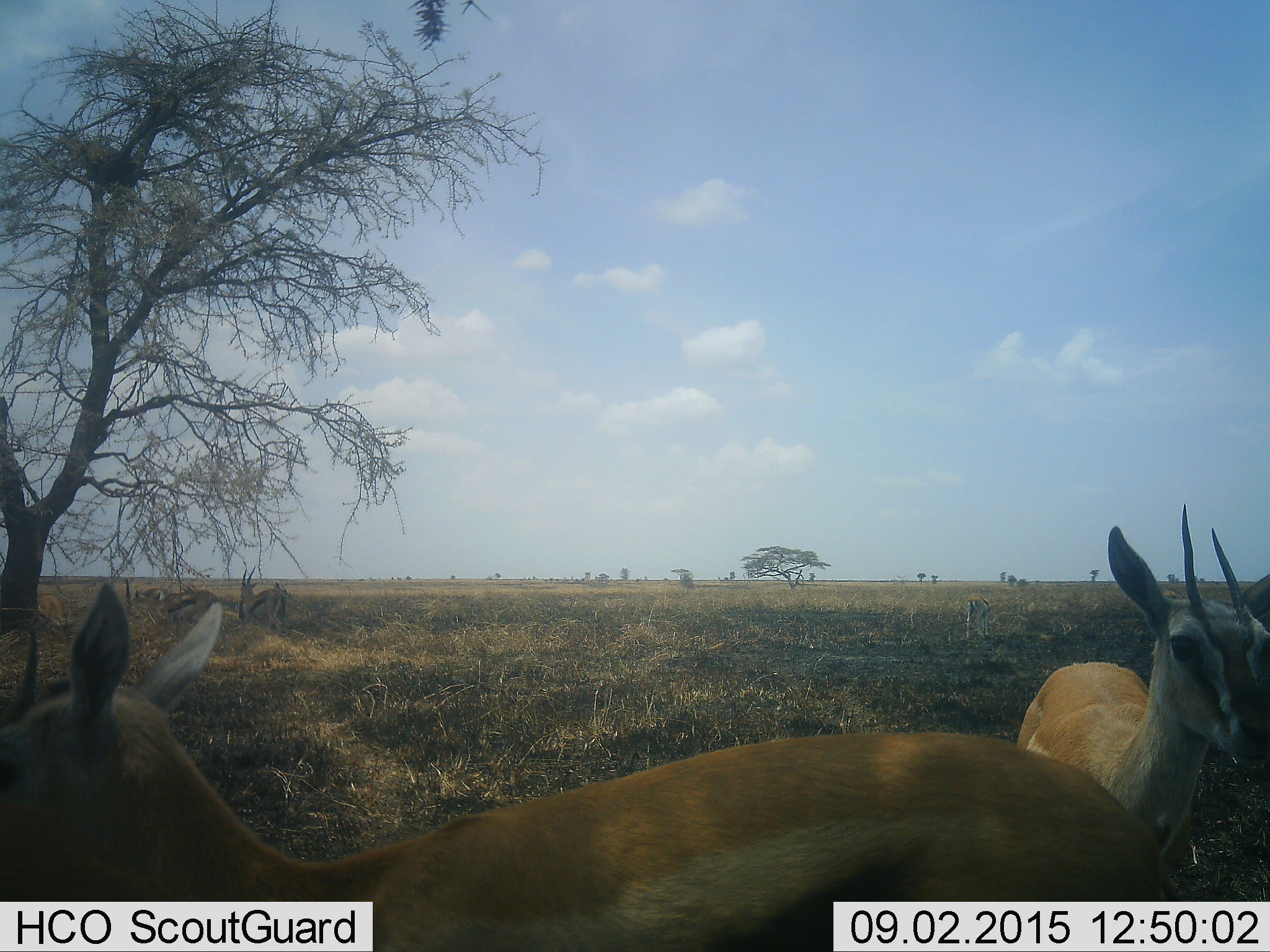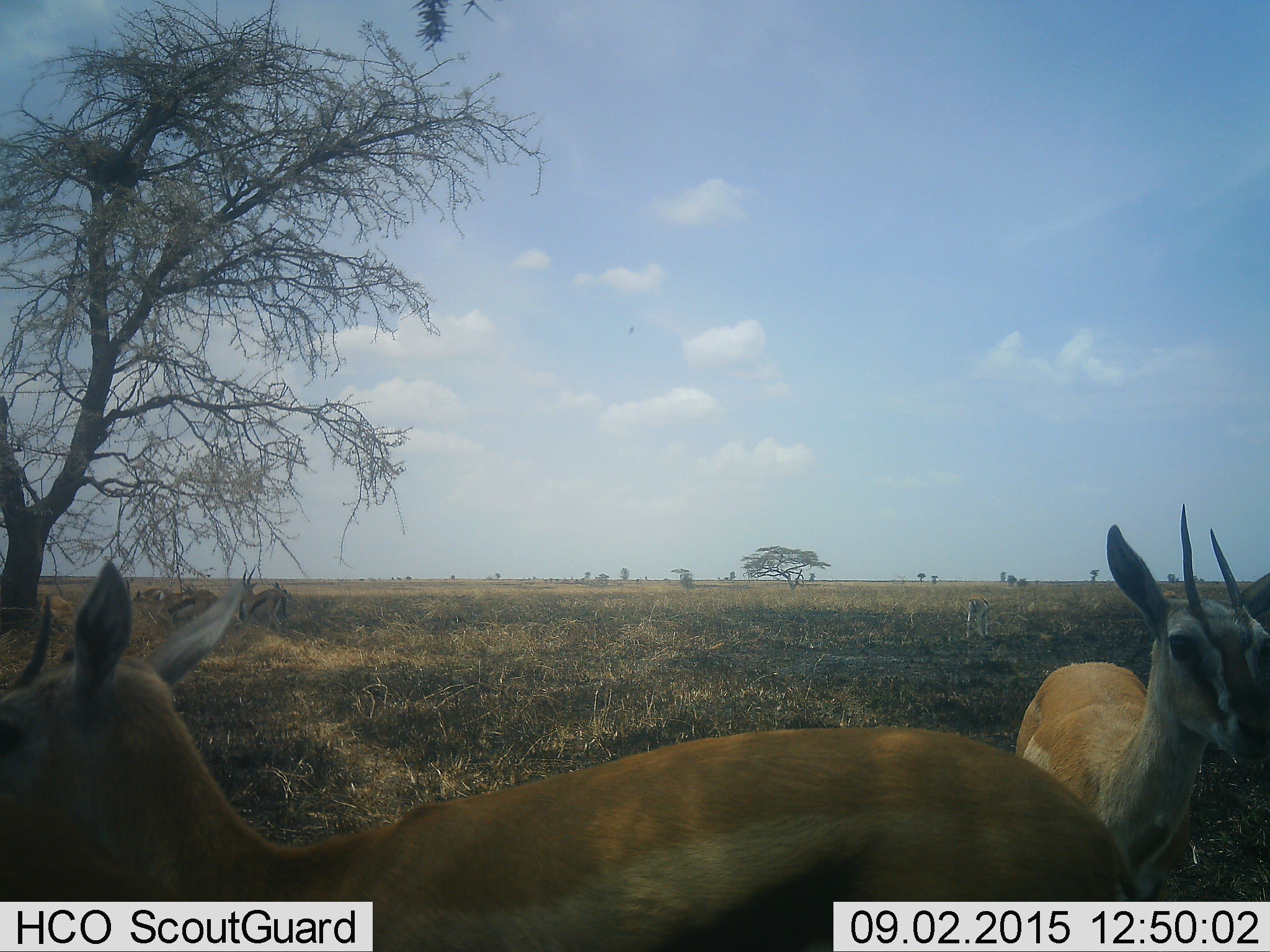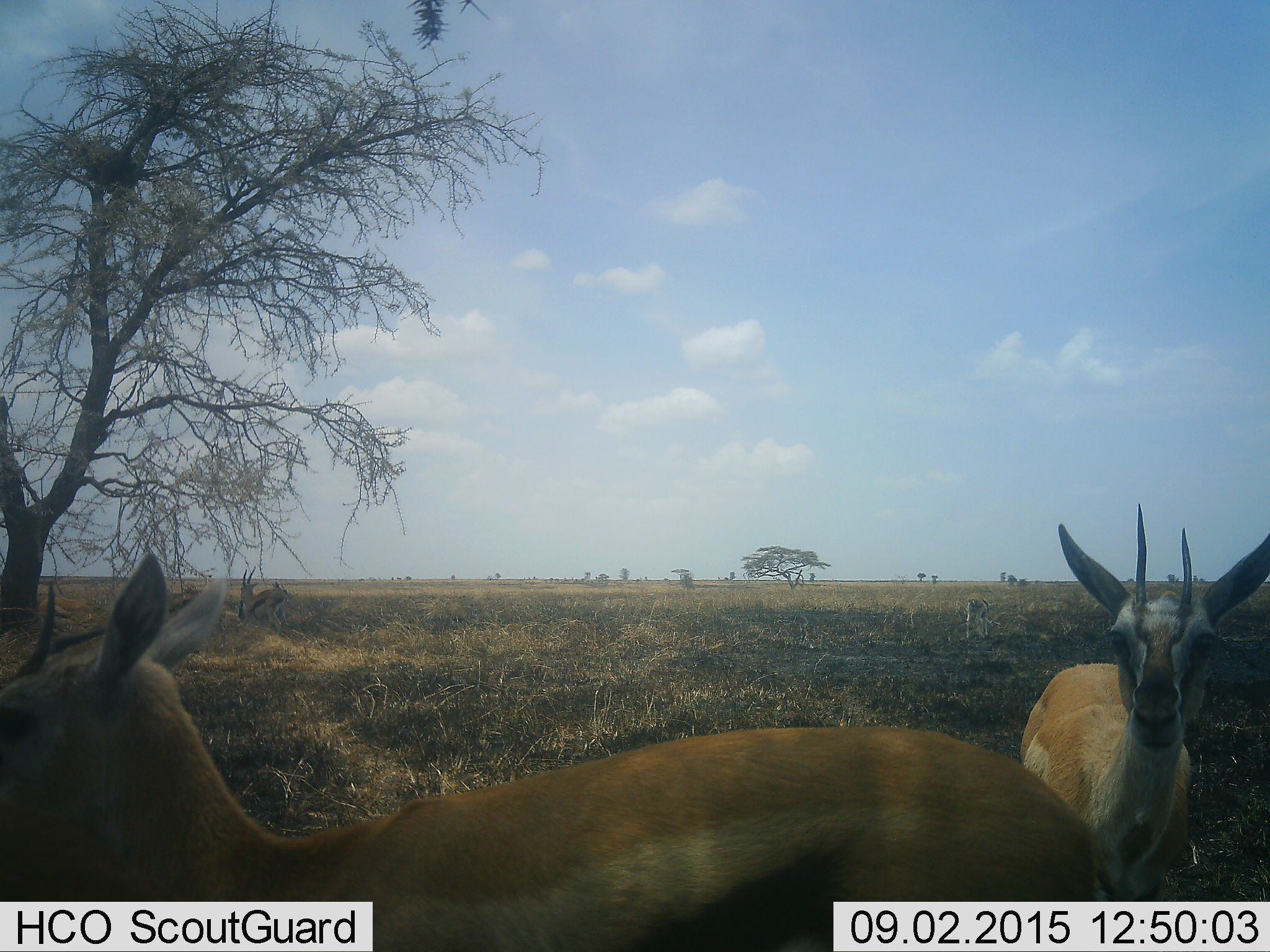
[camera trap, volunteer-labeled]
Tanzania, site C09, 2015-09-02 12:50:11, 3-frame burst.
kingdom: Animalia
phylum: Chordata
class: Mammalia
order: Artiodactyla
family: Bovidae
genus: Eudorcas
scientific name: Eudorcas thomsonii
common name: thomson's gazelle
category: gazellethomsons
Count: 6.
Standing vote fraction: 83%.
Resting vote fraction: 25%.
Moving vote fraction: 25%.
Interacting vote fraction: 8%.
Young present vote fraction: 17%.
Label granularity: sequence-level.